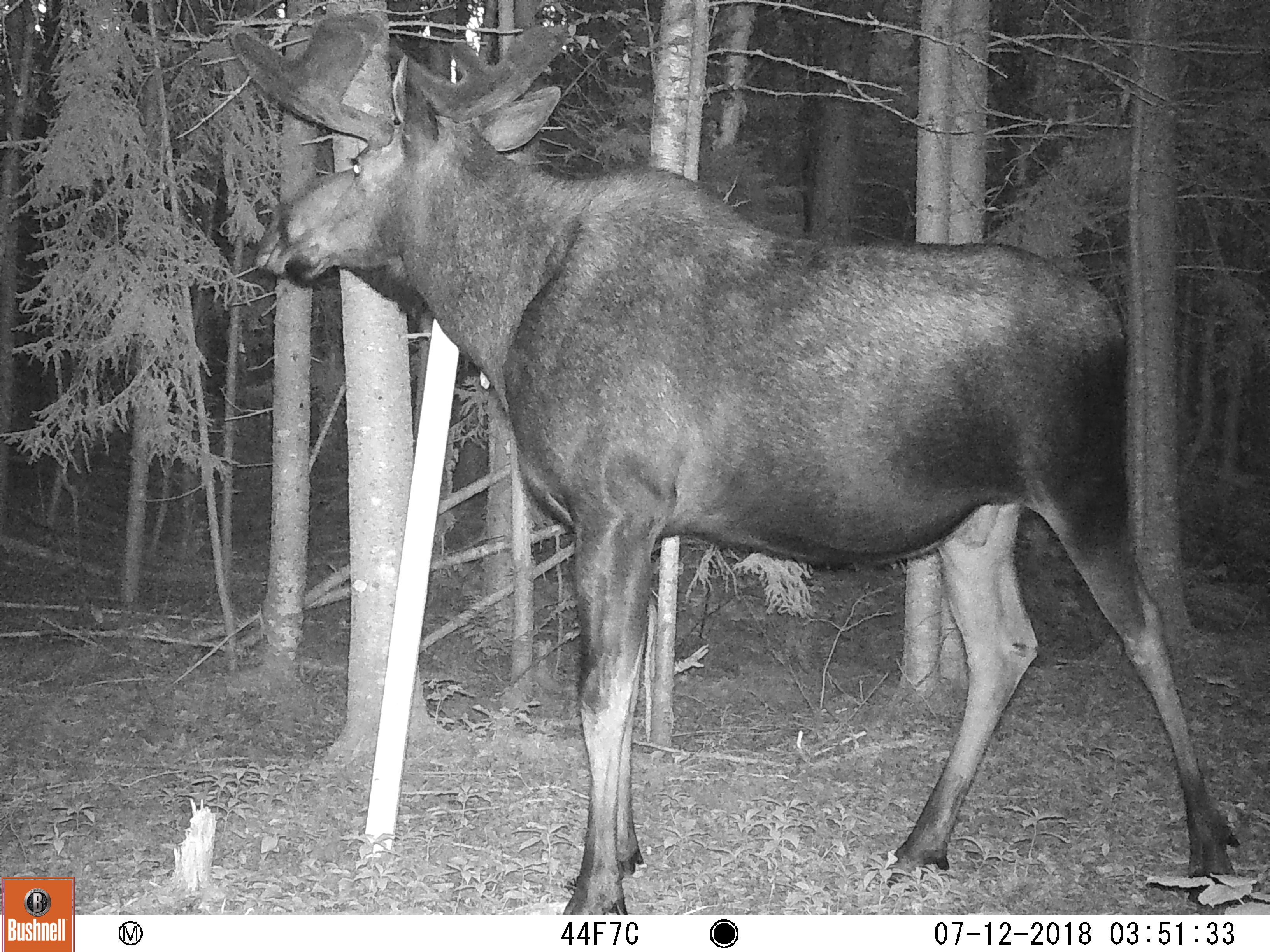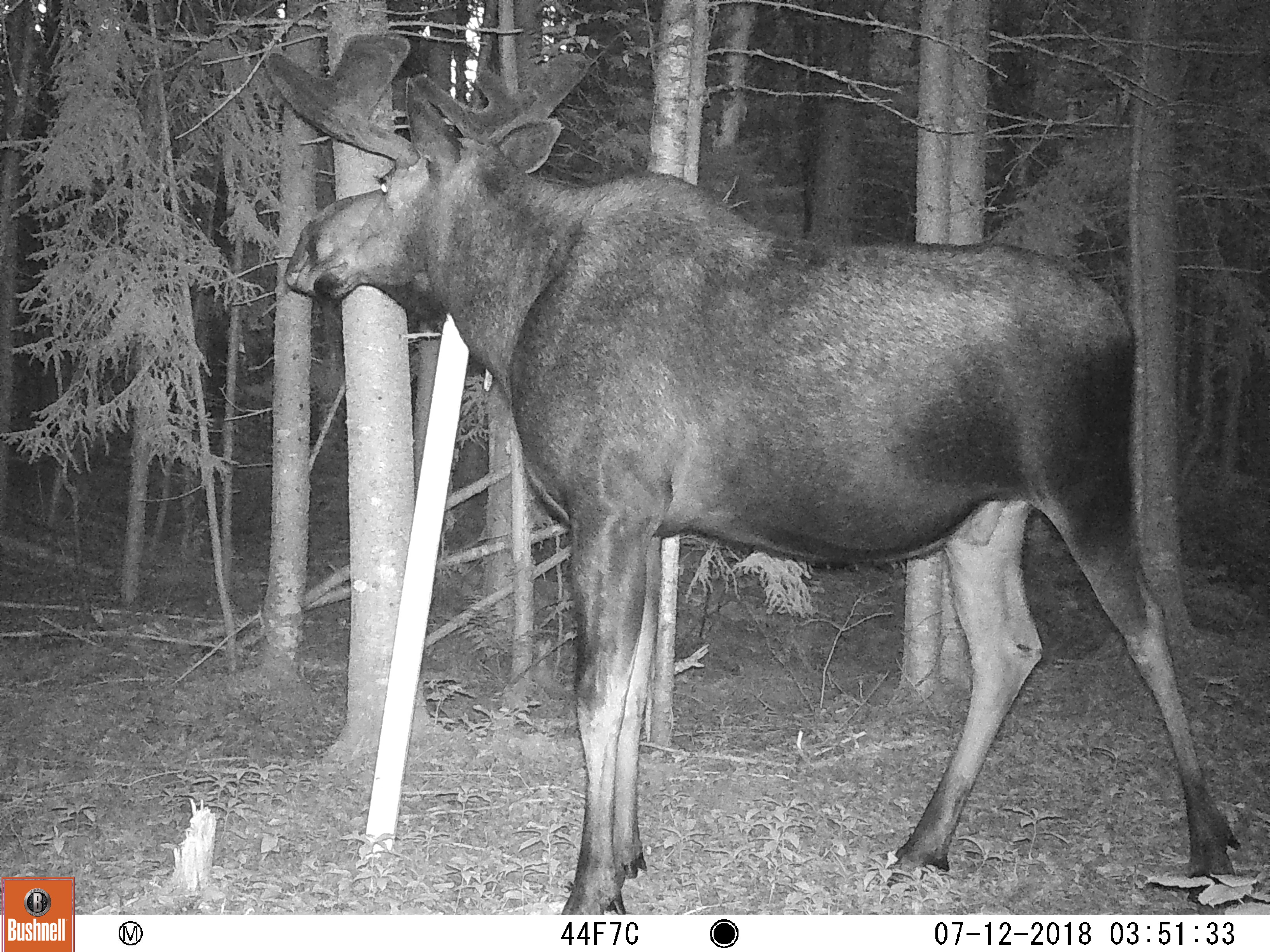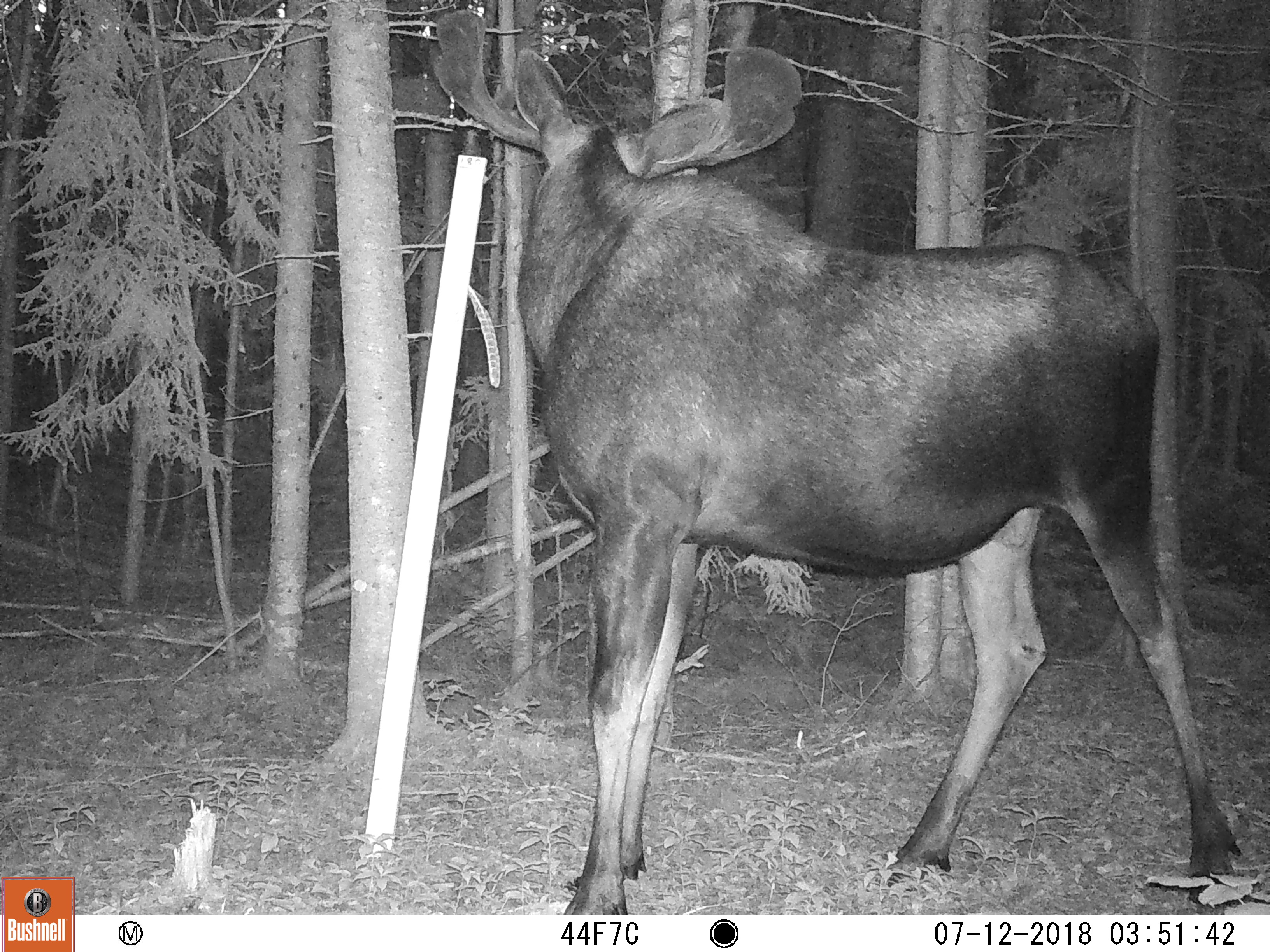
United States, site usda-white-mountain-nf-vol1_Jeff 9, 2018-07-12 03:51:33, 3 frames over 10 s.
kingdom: Animalia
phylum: Chordata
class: Mammalia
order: Artiodactyla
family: Cervidae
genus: Alces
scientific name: Alces alces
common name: moose